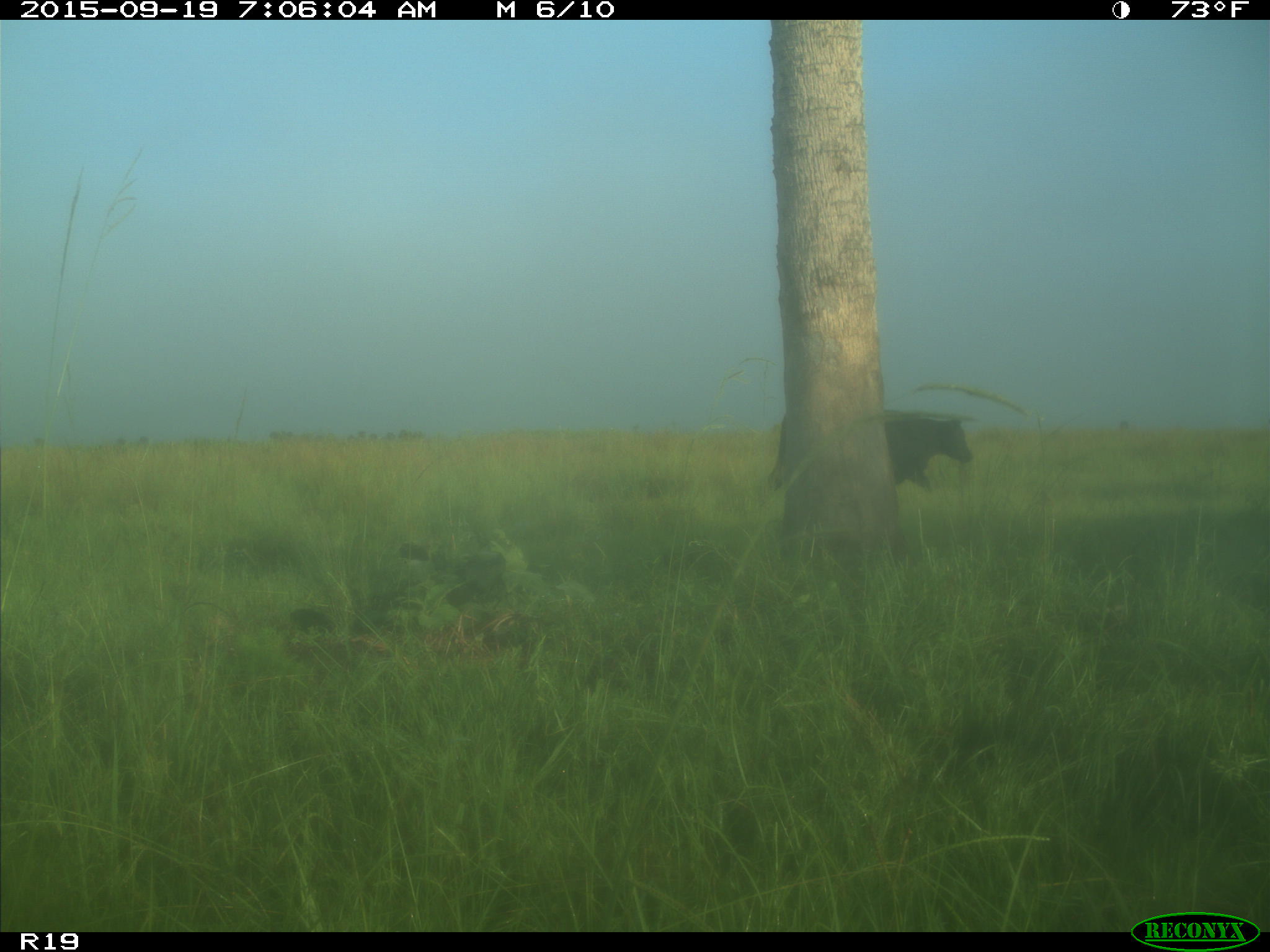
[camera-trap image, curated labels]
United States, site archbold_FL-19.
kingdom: Animalia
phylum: Chordata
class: Mammalia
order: Artiodactyla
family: Bovidae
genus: Bos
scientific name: Bos taurus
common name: domestic cow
Bos taurus (domestic cow).